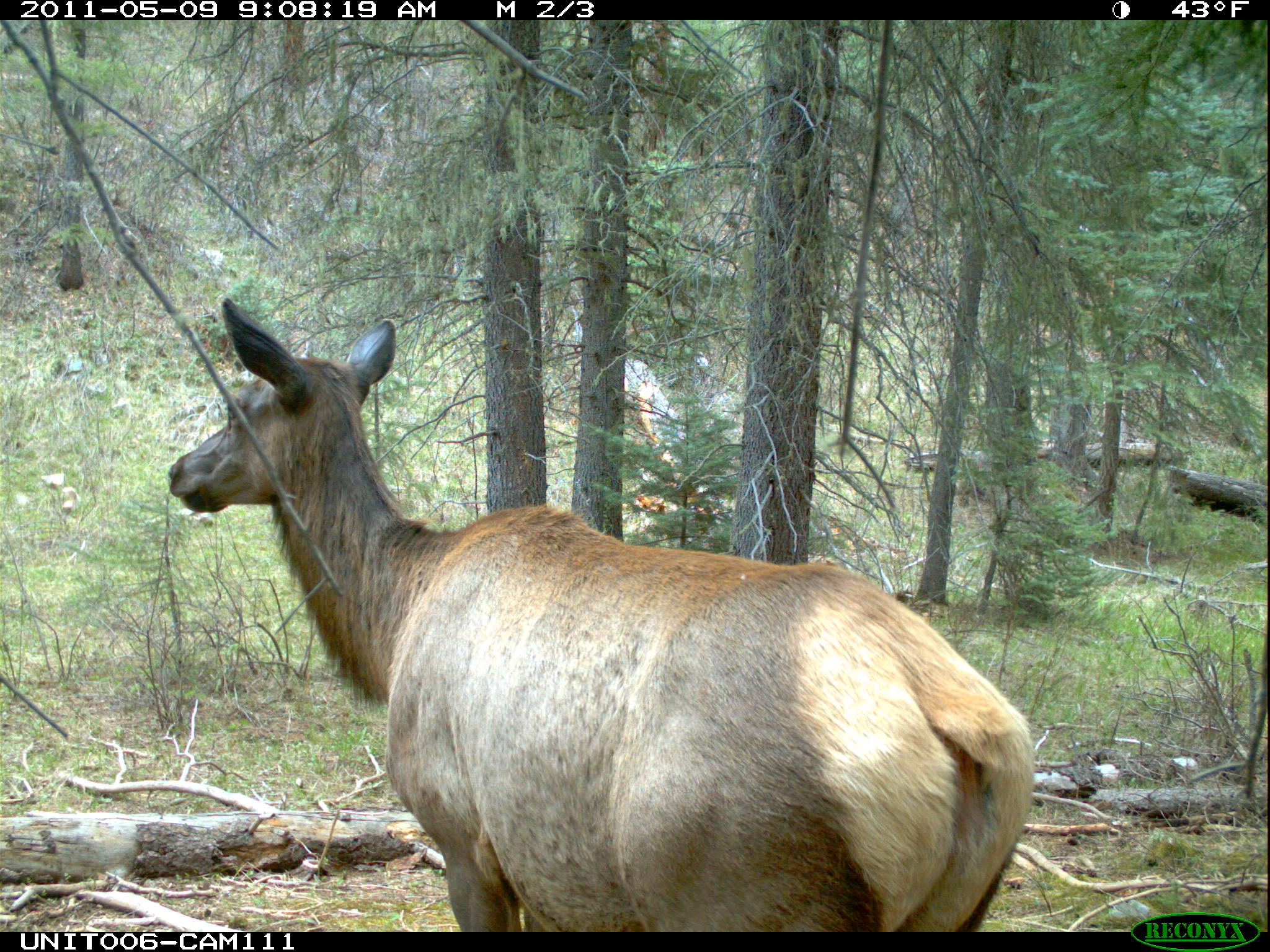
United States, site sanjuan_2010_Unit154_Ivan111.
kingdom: Animalia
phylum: Chordata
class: Mammalia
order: Artiodactyla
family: Cervidae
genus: Cervus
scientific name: Cervus elaphus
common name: red deer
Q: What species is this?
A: Cervus elaphus (red deer).